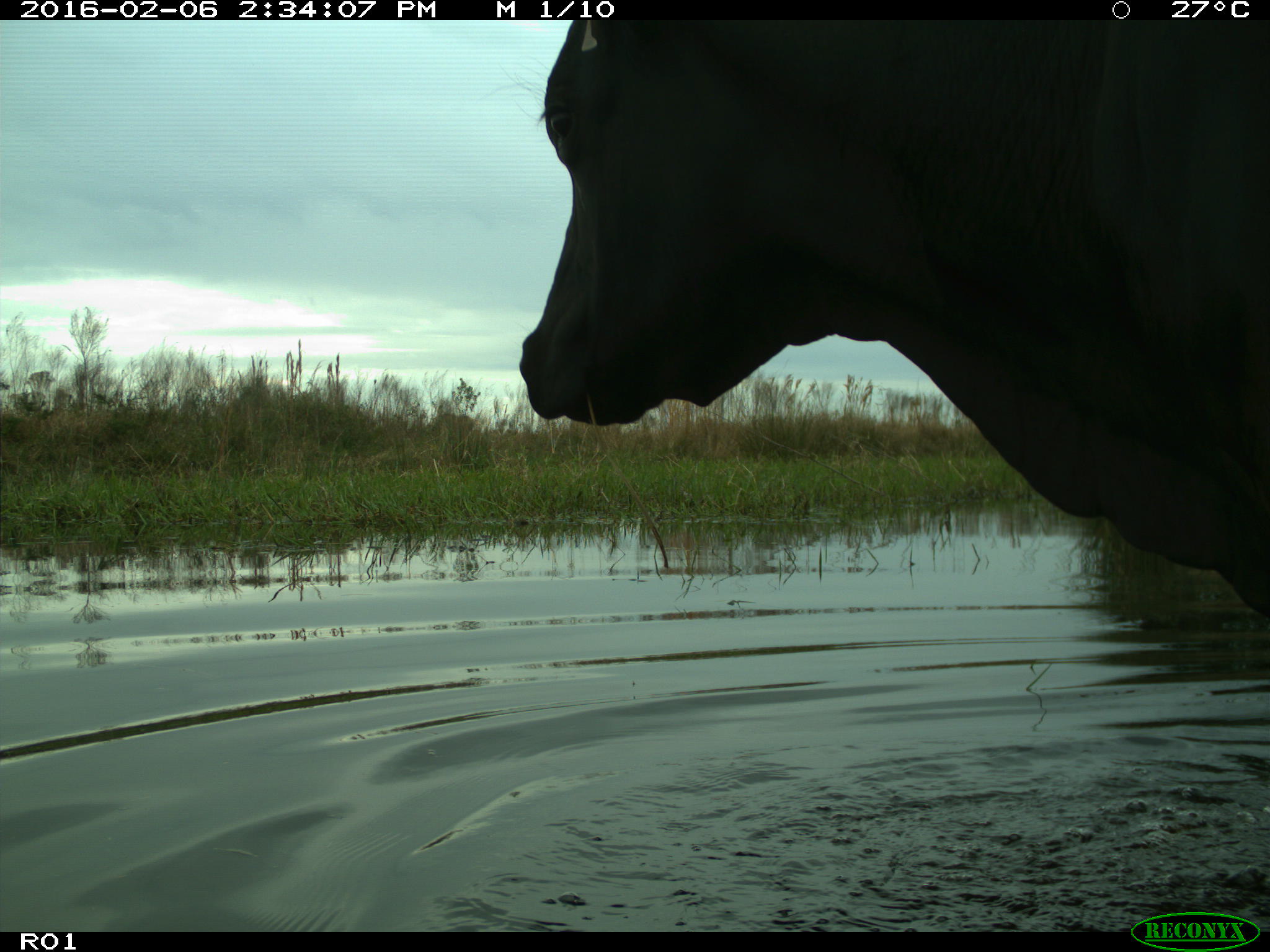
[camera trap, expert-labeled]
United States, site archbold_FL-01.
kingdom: Animalia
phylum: Chordata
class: Mammalia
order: Artiodactyla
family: Bovidae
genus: Bos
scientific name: Bos taurus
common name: domestic cow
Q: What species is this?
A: Bos taurus (domestic cow).